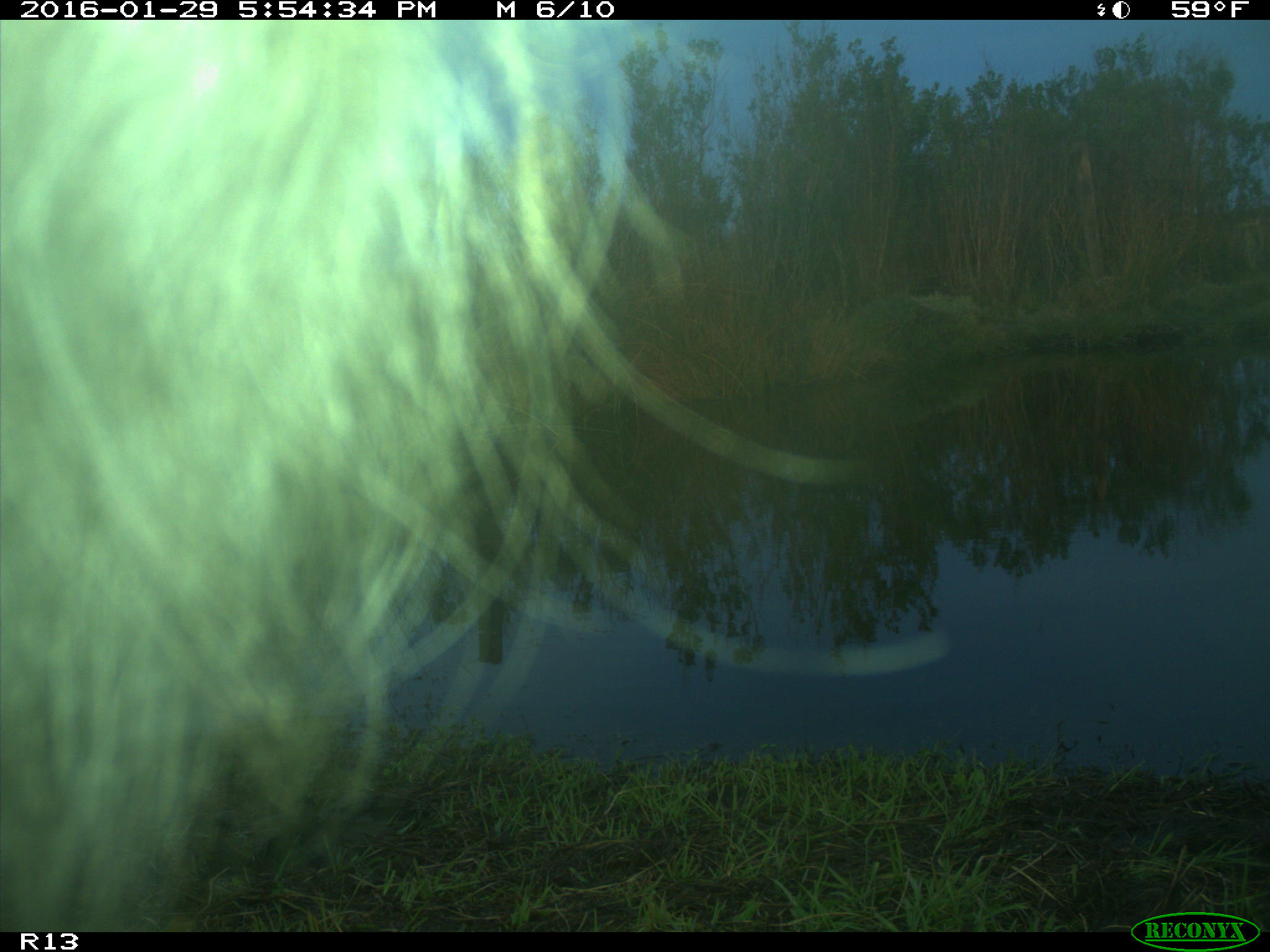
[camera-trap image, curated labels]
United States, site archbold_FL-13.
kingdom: Animalia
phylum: Chordata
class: Mammalia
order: Artiodactyla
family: Bovidae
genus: Bos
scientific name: Bos taurus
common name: domestic cow